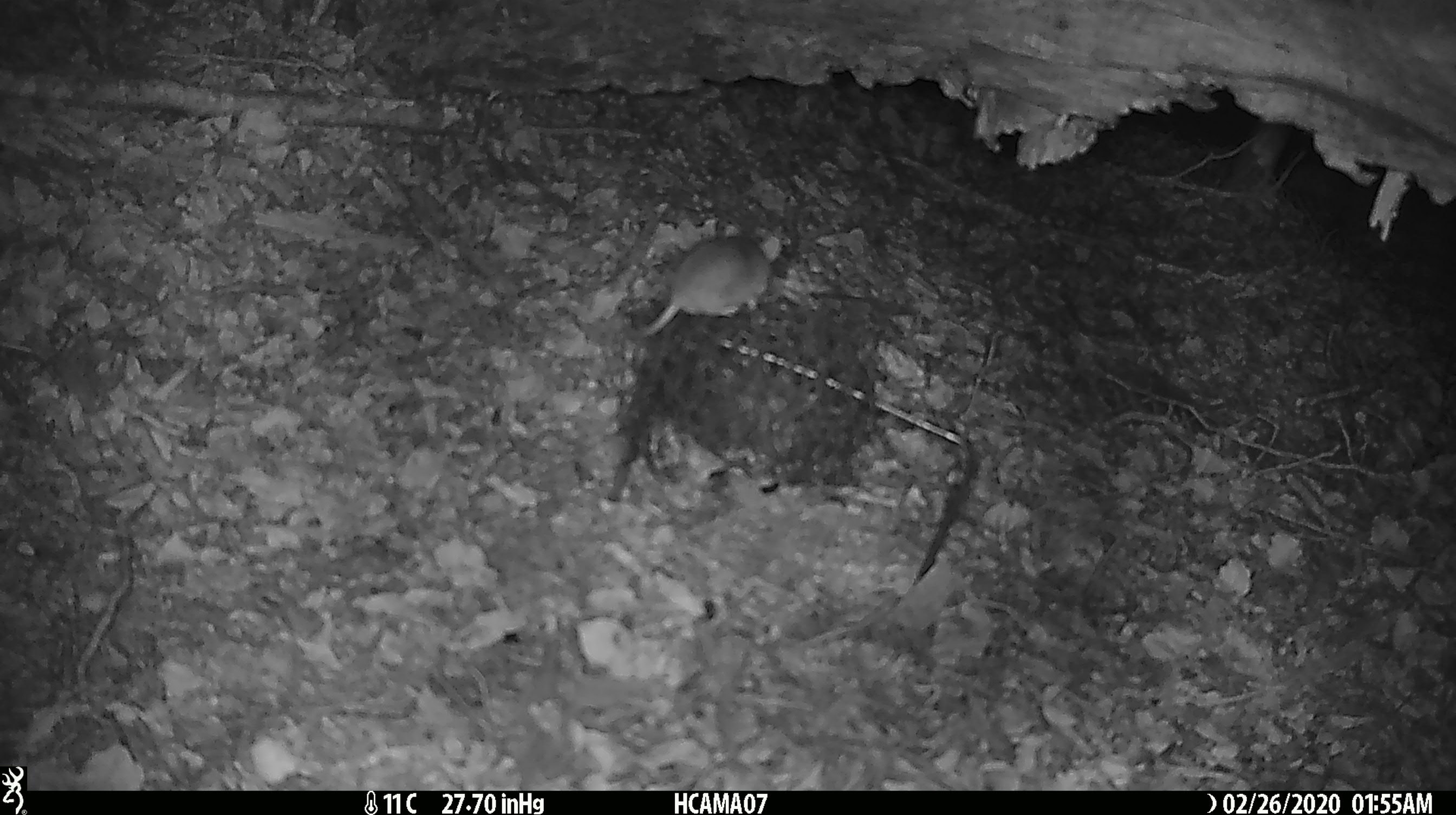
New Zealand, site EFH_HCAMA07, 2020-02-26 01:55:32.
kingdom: Animalia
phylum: Chordata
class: Mammalia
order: Rodentia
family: Muridae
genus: Mus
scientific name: Mus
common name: mouse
Mouse (Mus).